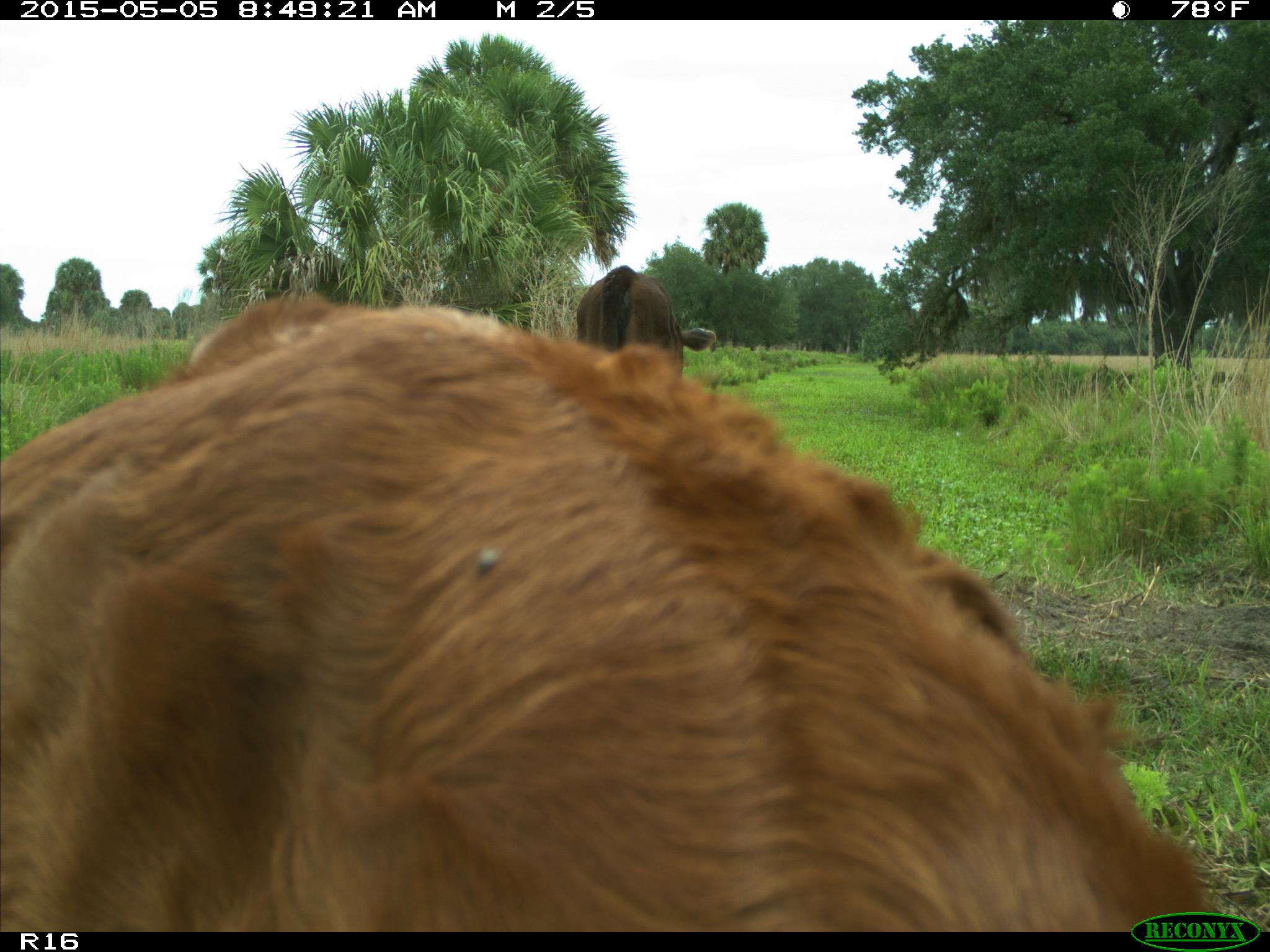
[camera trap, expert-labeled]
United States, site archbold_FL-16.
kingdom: Animalia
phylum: Chordata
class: Mammalia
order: Artiodactyla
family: Bovidae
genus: Bos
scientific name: Bos taurus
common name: domestic cow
Bos taurus (domestic cow).